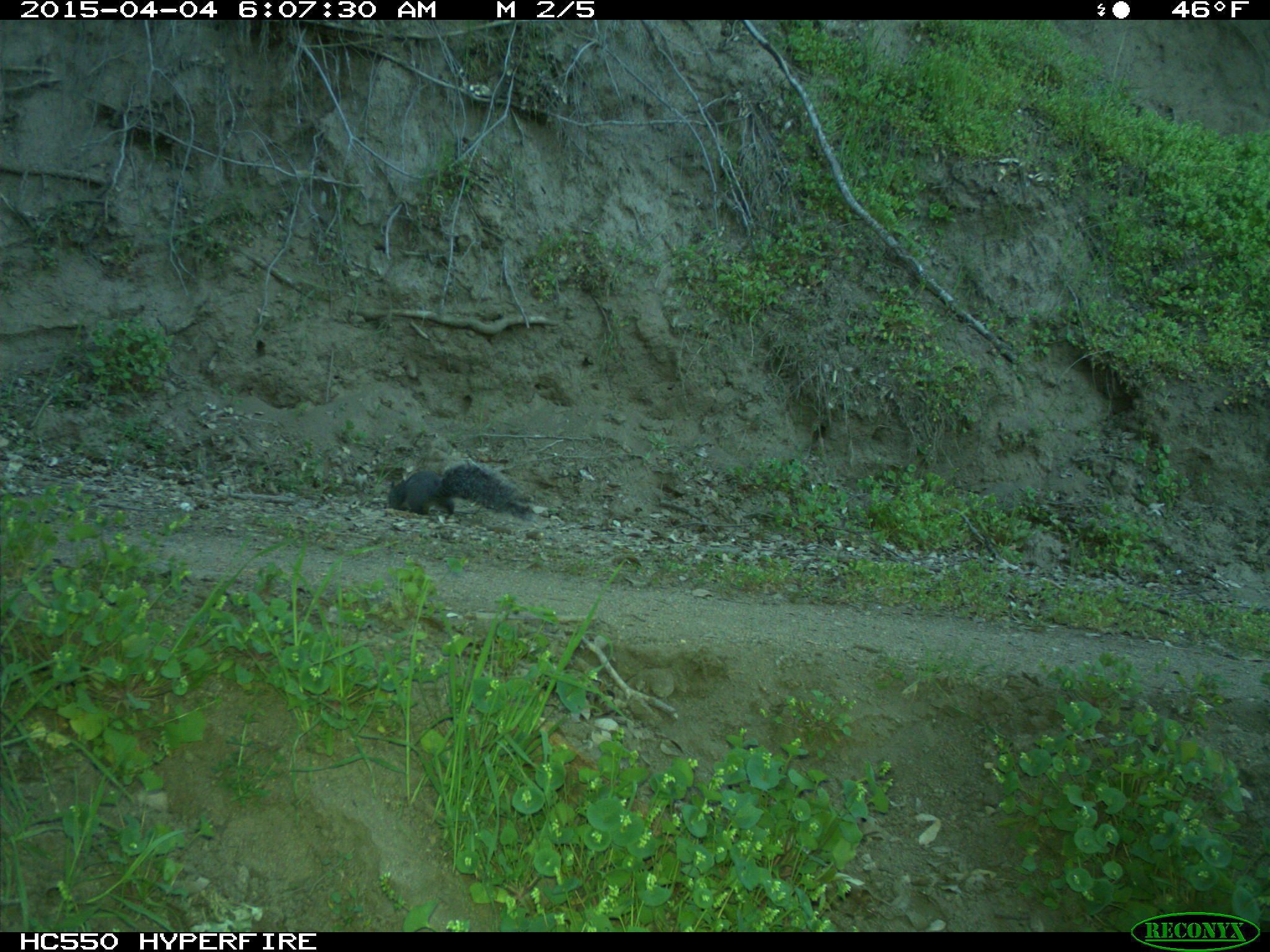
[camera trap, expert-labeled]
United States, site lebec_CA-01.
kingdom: Animalia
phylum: Chordata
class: Mammalia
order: Rodentia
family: Sciuridae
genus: Sciurus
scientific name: Sciurus carolinensis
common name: eastern gray squirrel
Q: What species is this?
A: Sciurus carolinensis (eastern gray squirrel).